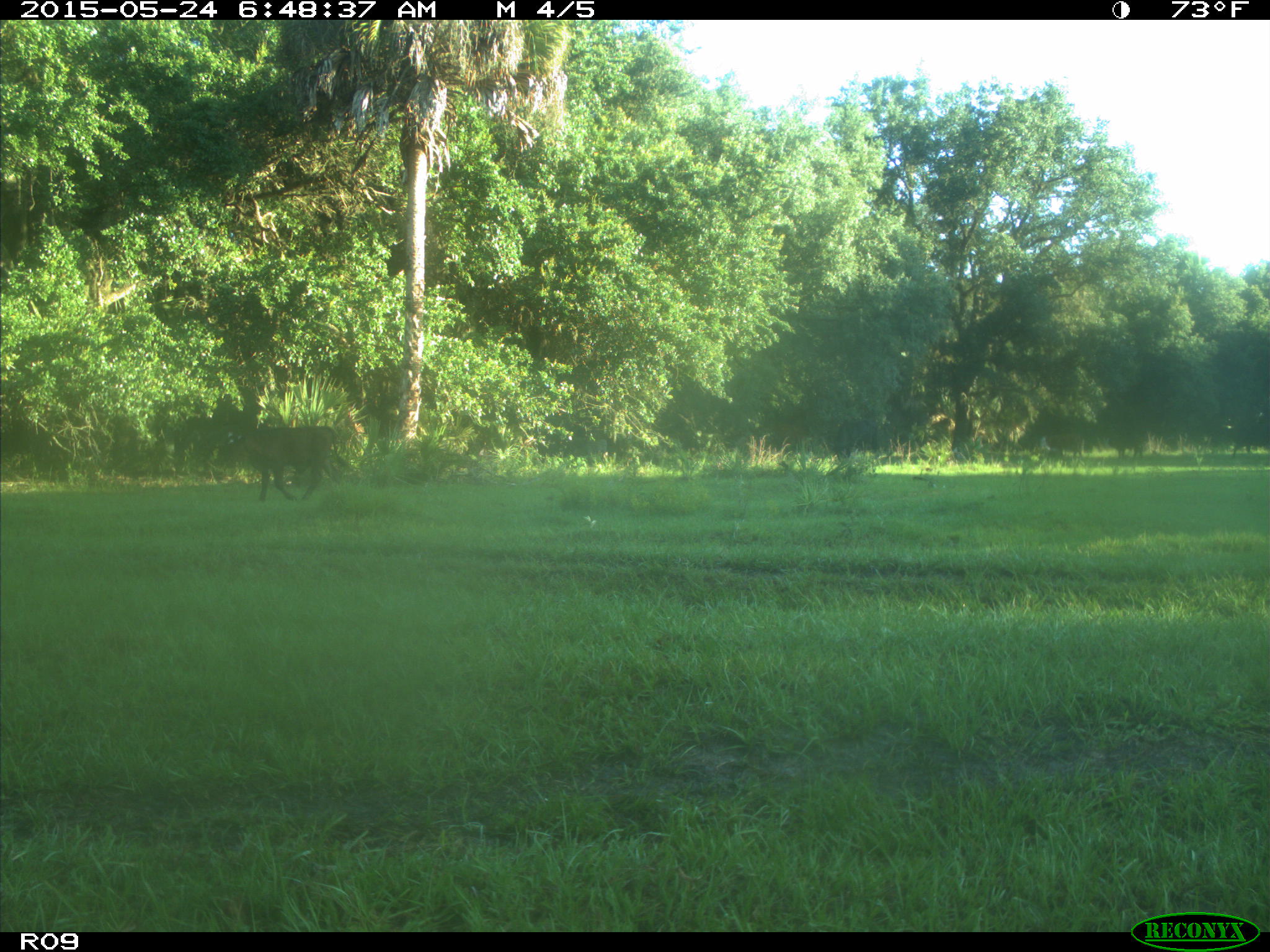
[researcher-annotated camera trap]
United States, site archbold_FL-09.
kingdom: Animalia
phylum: Chordata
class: Mammalia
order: Artiodactyla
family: Bovidae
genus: Bos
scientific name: Bos taurus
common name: domestic cow